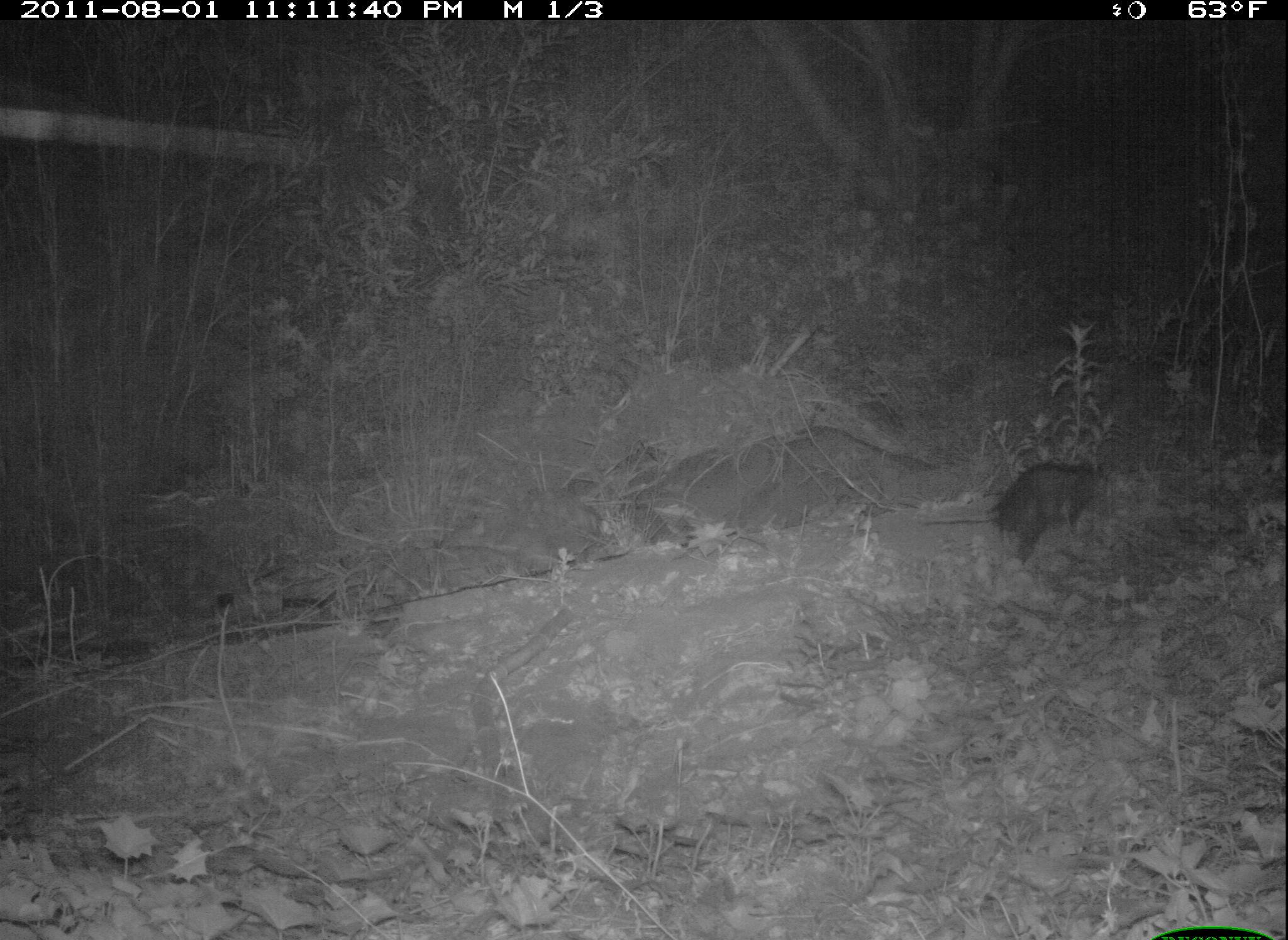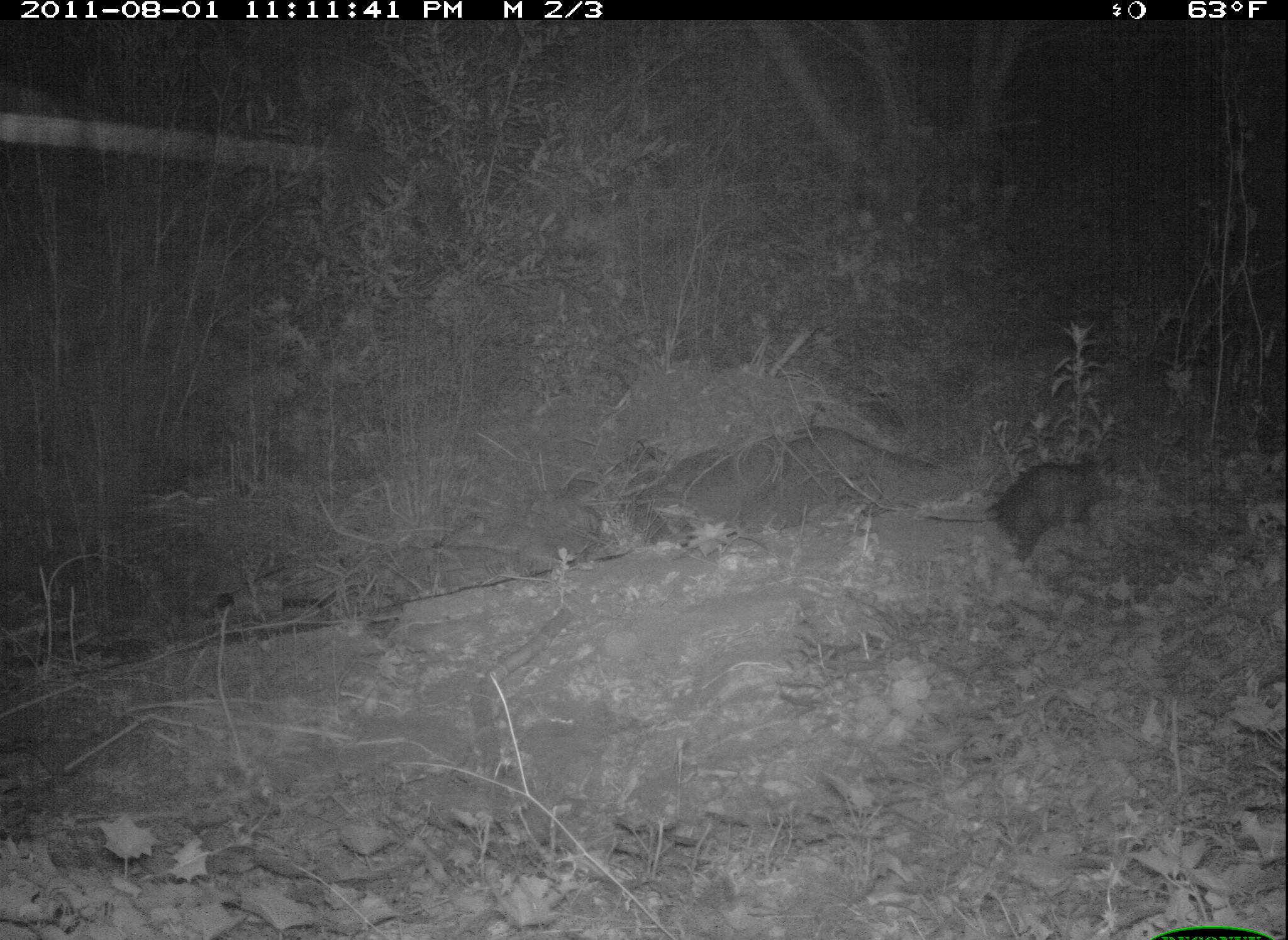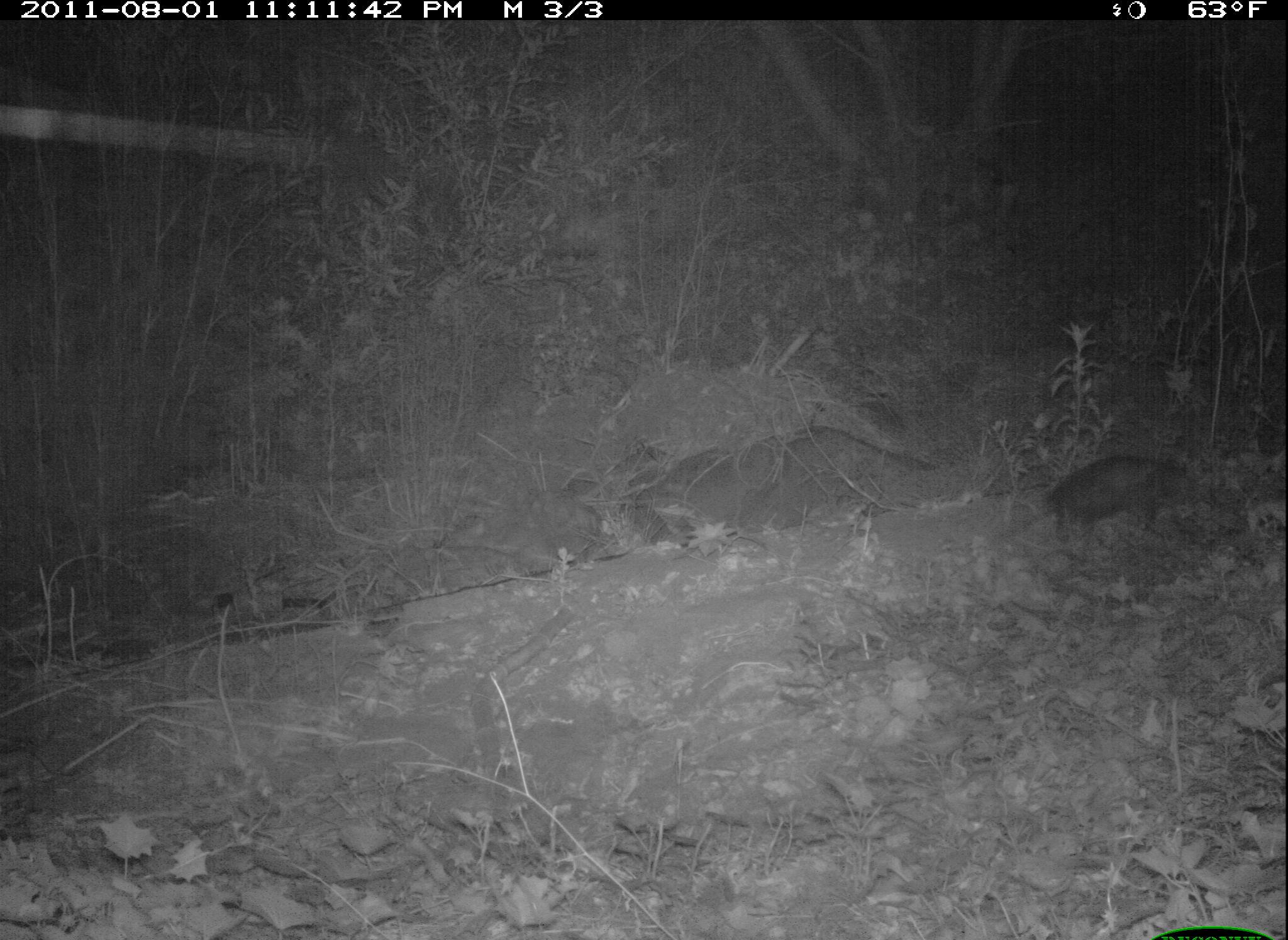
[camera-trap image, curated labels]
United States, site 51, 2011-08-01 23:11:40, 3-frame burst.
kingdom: Animalia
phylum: Chordata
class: Mammalia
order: Didelphimorphia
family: Didelphidae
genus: Didelphis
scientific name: Didelphis virginiana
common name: virginia opossum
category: opossum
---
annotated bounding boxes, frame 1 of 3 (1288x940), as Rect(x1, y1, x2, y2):
opossum: Rect(940, 441, 1145, 565)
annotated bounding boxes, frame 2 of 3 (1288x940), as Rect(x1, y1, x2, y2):
opossum: Rect(925, 447, 1122, 562)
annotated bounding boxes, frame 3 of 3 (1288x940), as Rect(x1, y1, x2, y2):
opossum: Rect(1048, 437, 1219, 551)